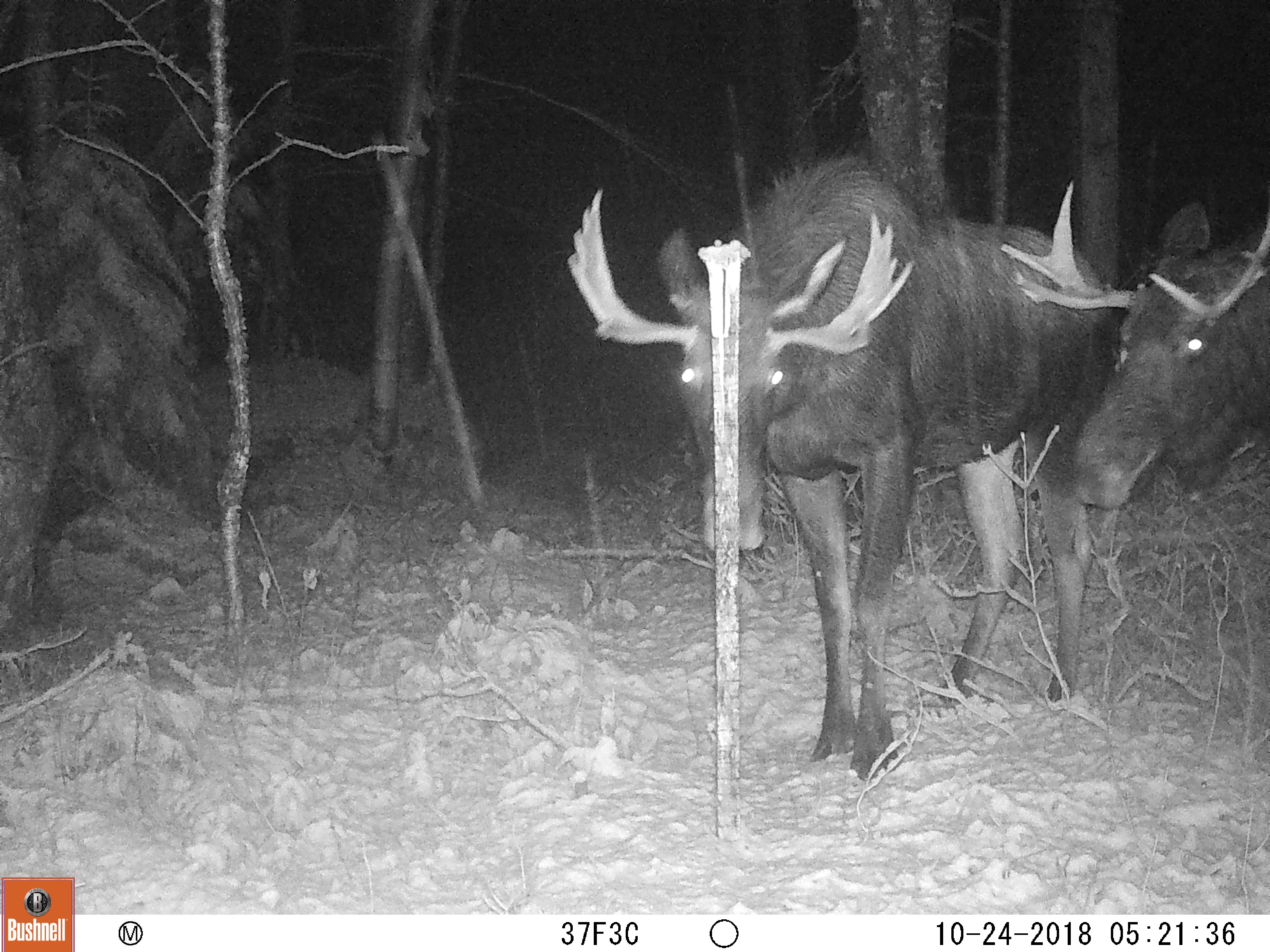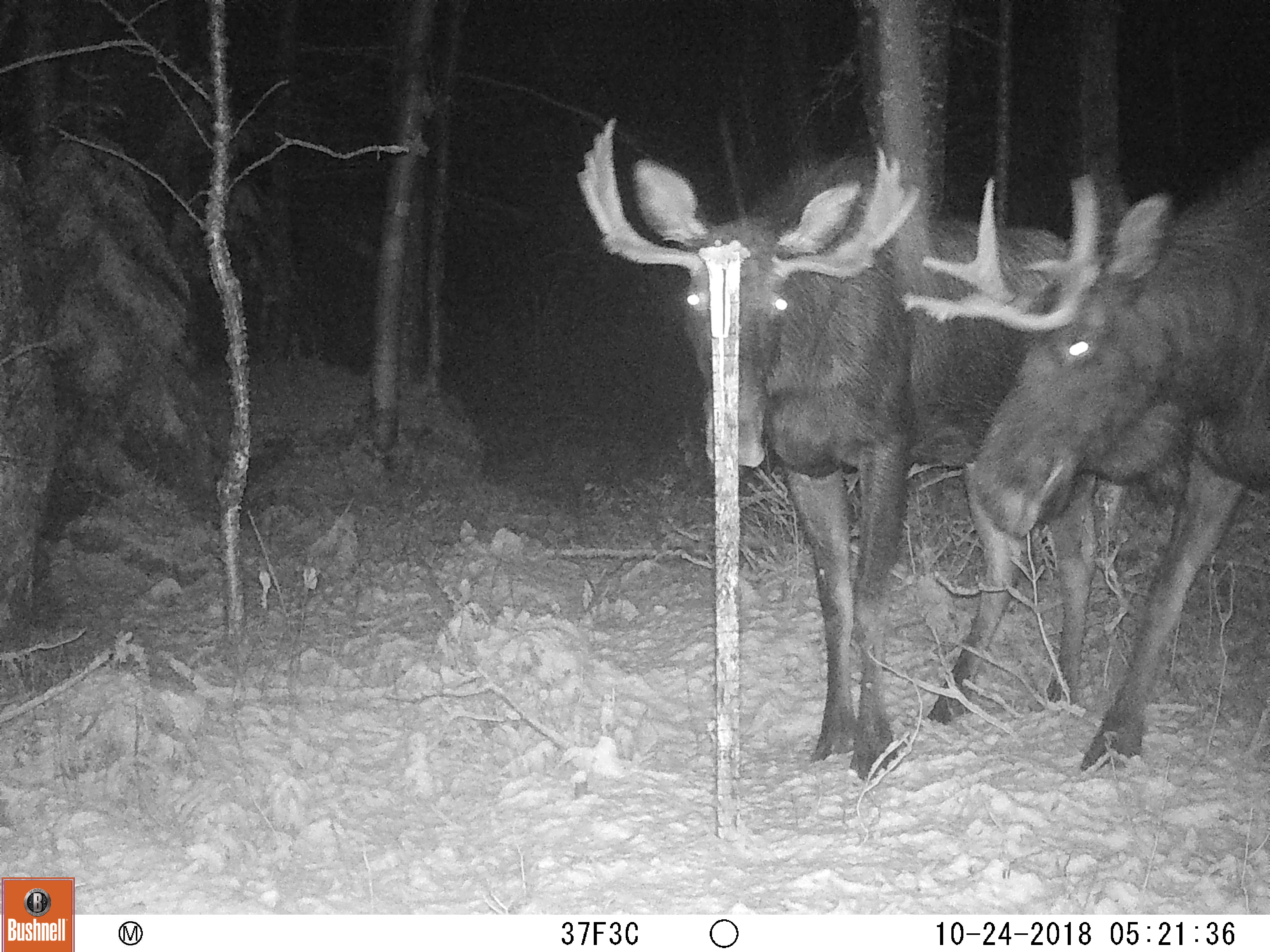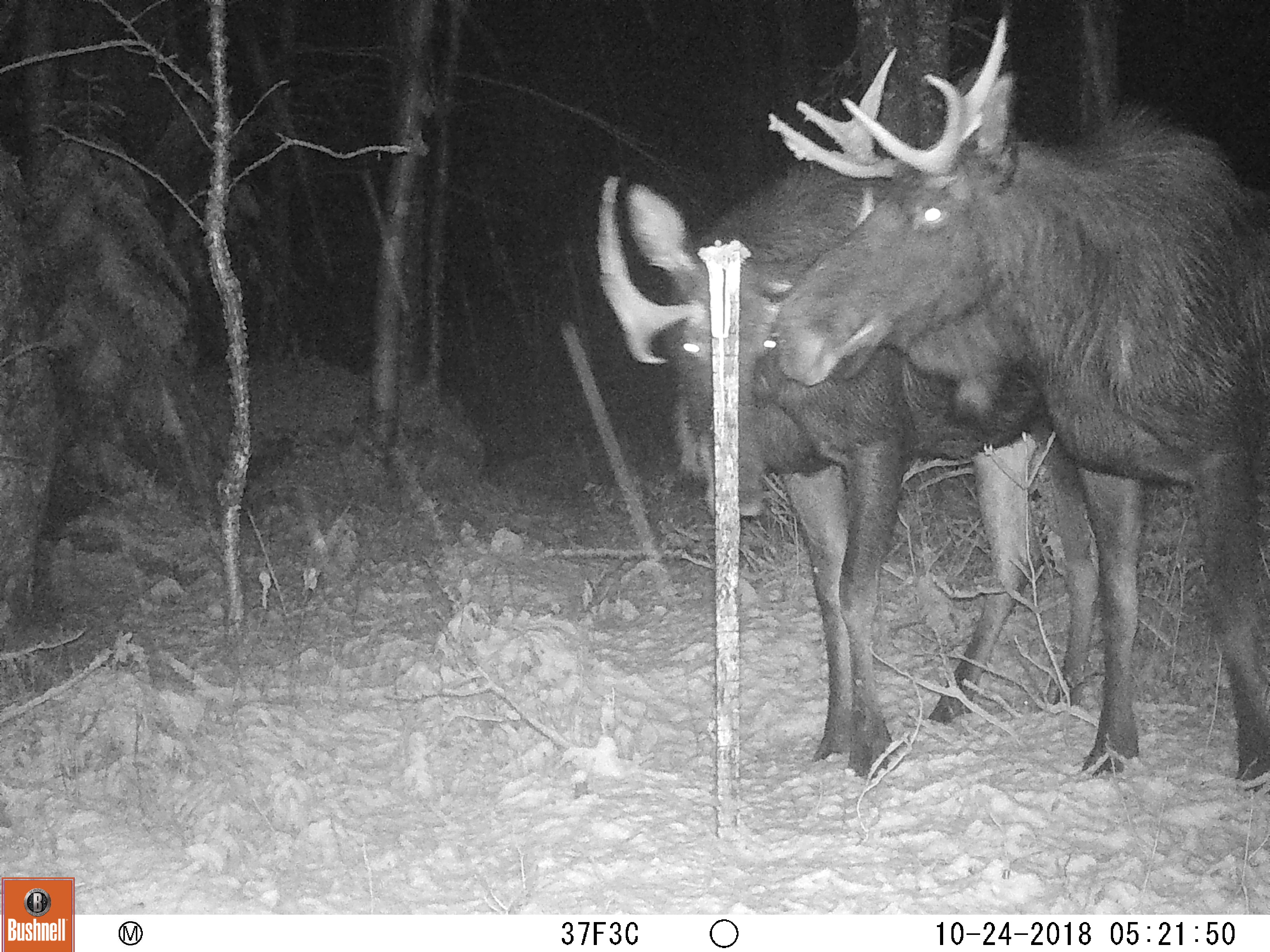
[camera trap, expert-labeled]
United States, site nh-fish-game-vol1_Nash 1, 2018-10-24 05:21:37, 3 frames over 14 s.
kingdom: Animalia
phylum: Chordata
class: Mammalia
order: Artiodactyla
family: Cervidae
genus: Alces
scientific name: Alces alces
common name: moose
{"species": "moose (Alces alces)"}